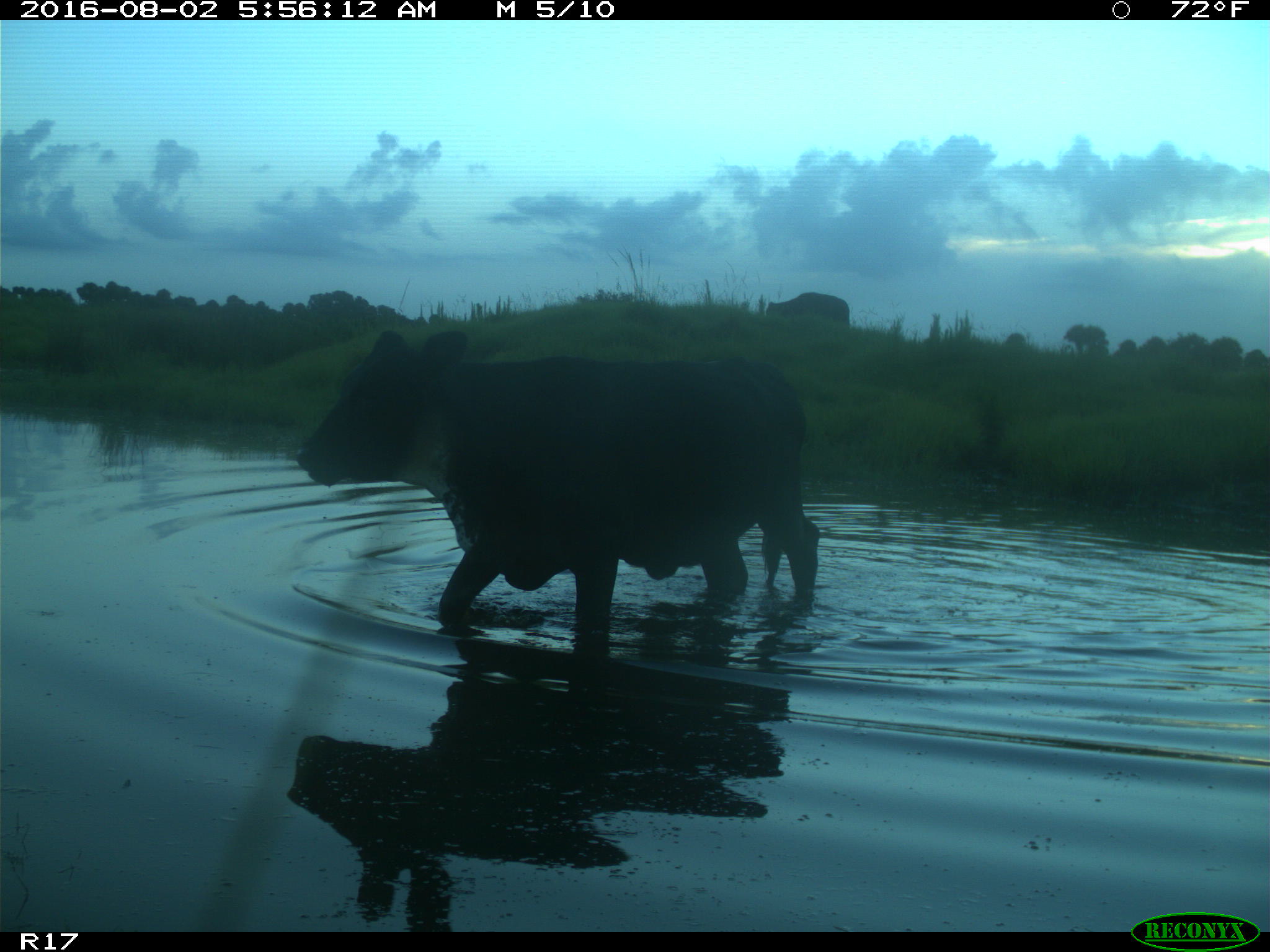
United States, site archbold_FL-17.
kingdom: Animalia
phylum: Chordata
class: Mammalia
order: Artiodactyla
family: Bovidae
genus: Bos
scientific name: Bos taurus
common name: domestic cow